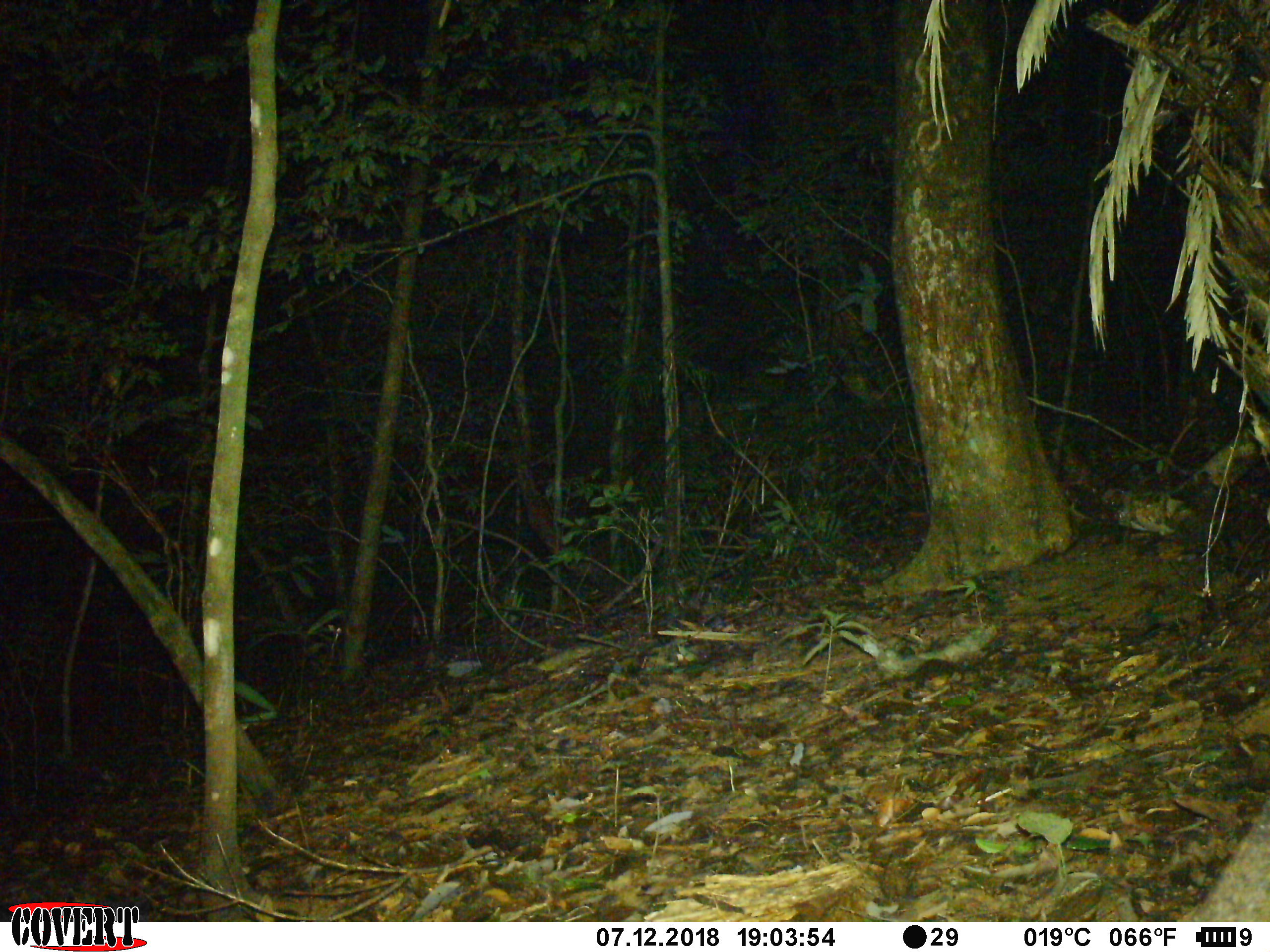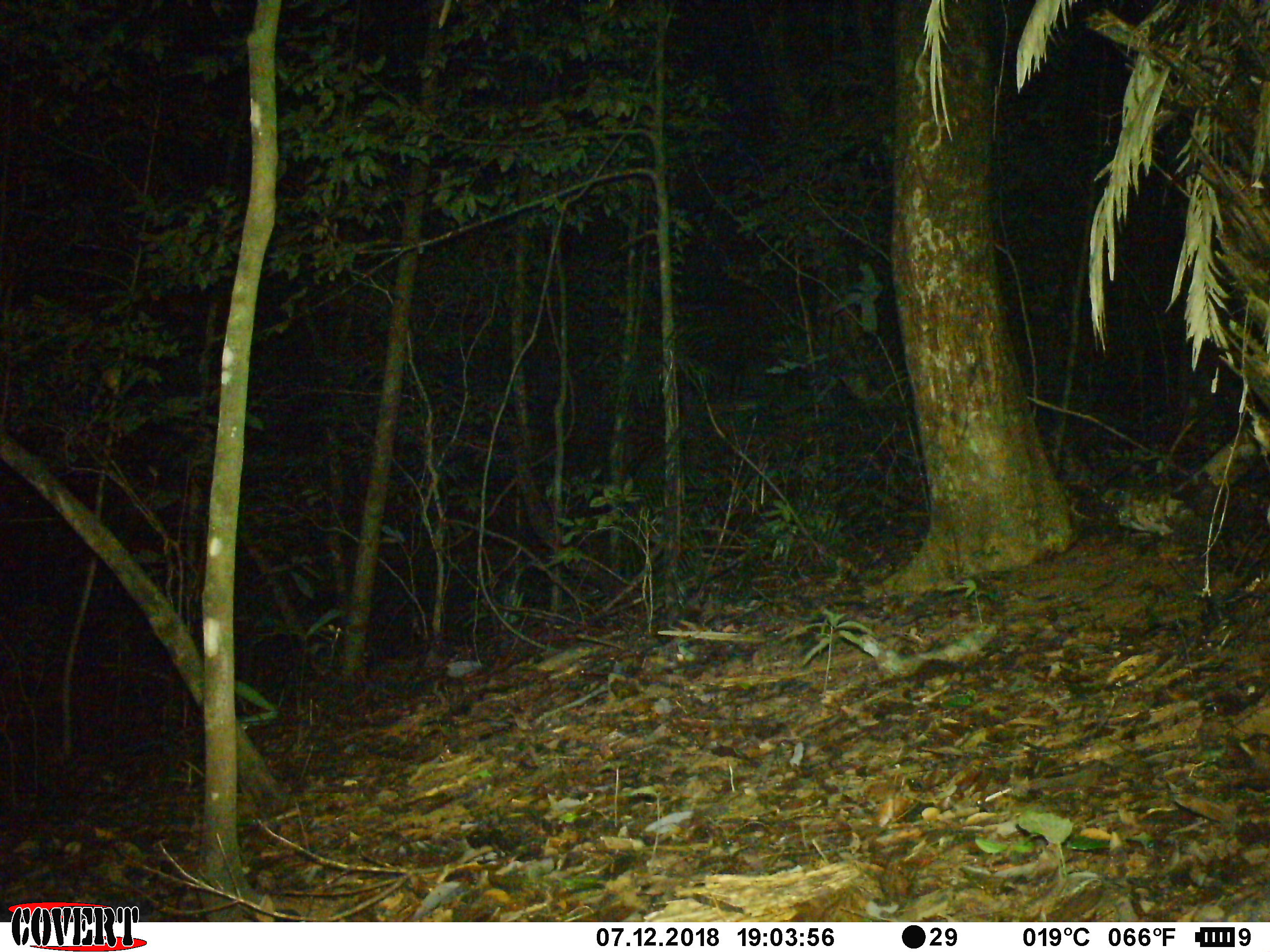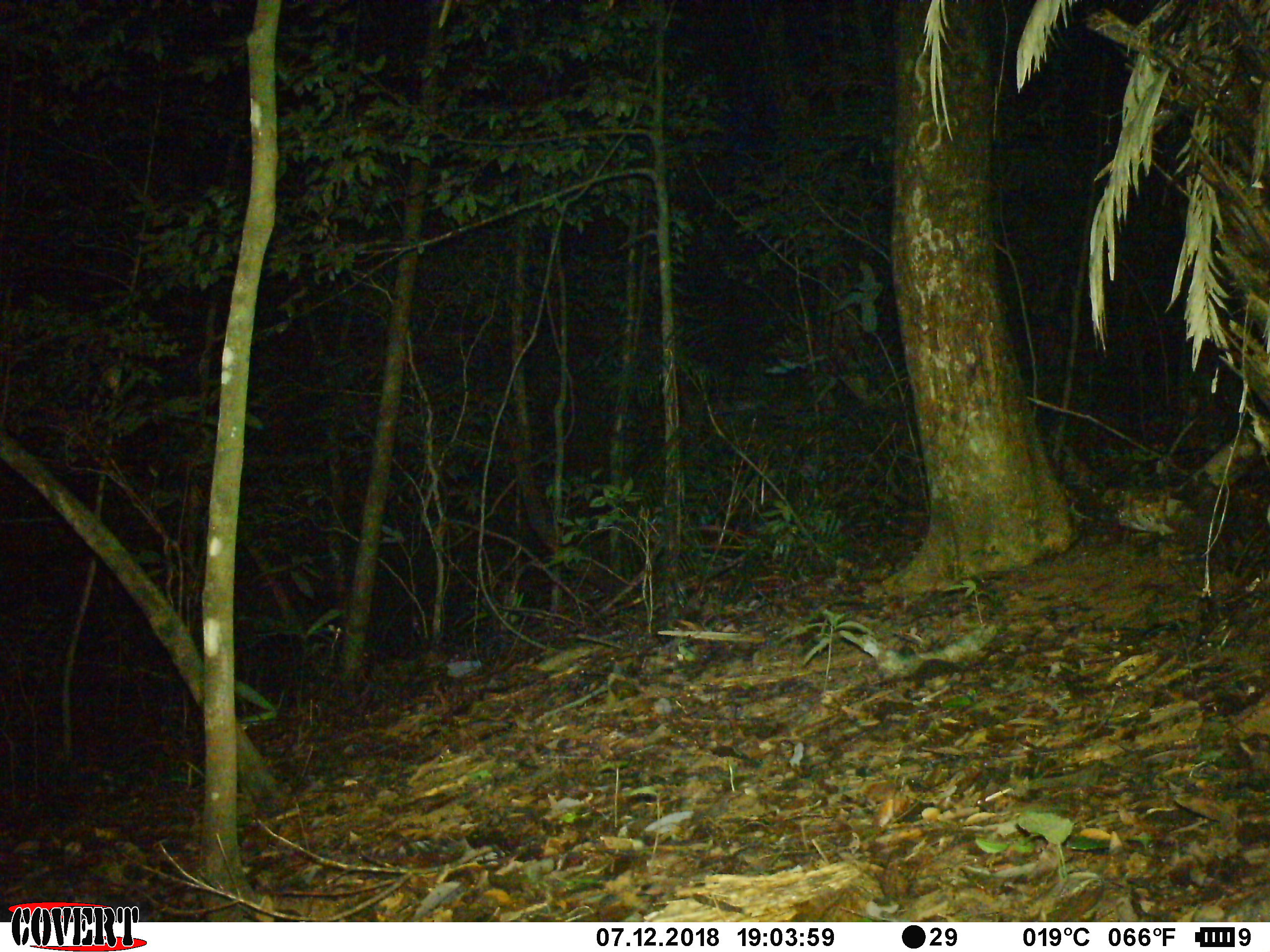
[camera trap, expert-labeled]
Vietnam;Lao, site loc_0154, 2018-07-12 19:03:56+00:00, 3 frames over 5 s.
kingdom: Animalia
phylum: Chordata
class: Mammalia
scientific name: Mammalia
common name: mammal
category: unidentified small mammal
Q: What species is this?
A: Unidentified small mammal (mammal) (Mammalia).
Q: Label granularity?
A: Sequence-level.